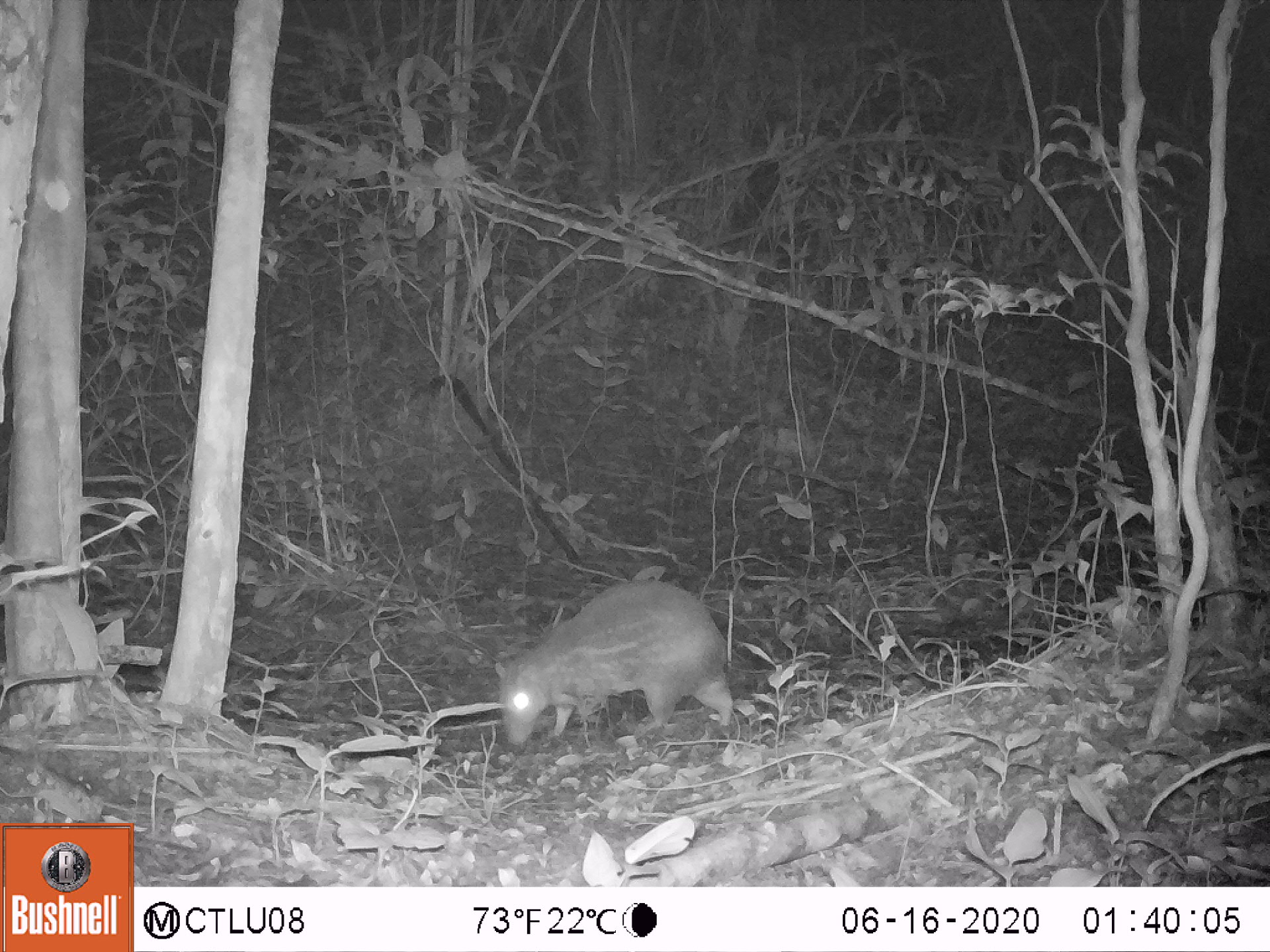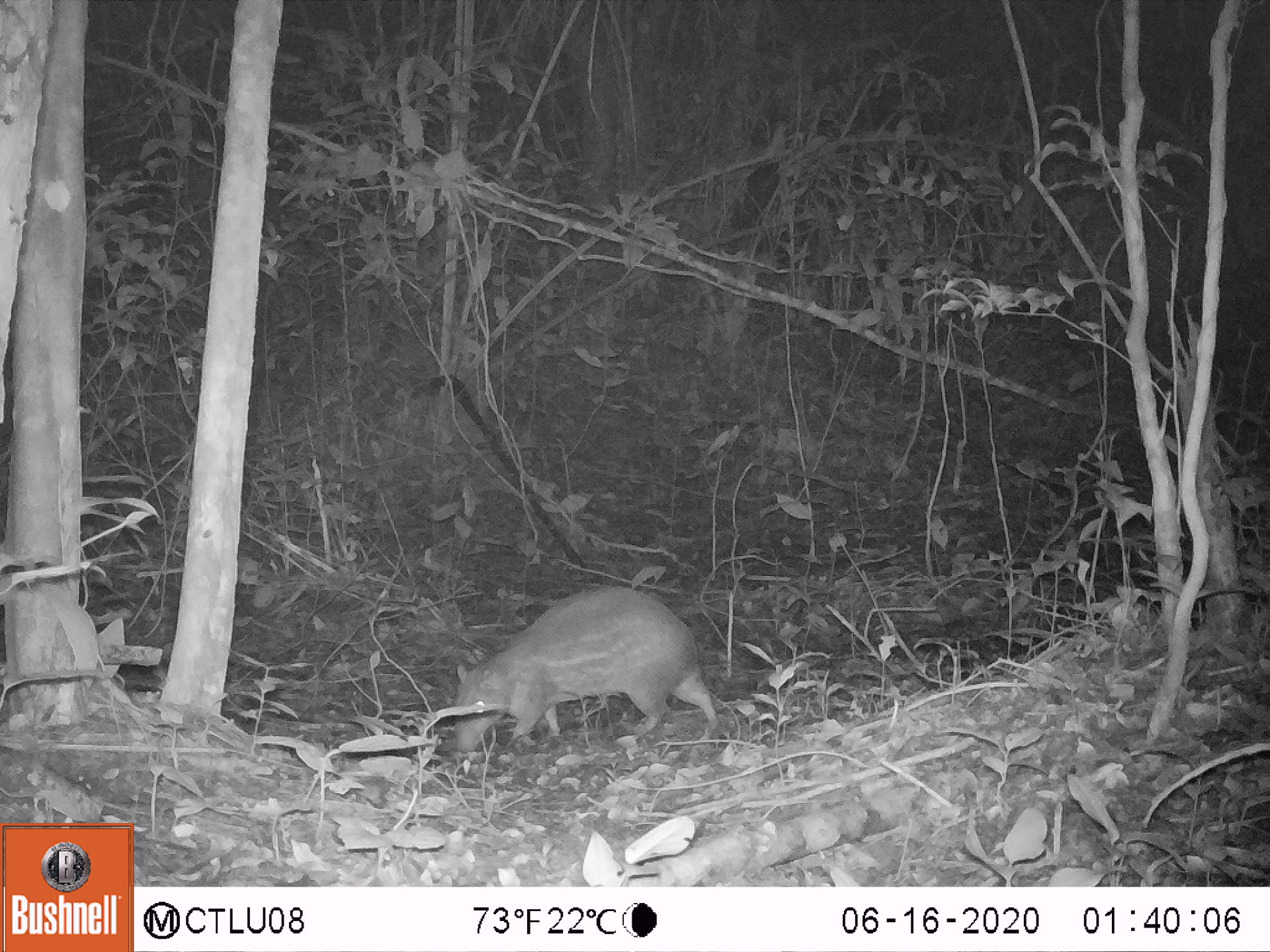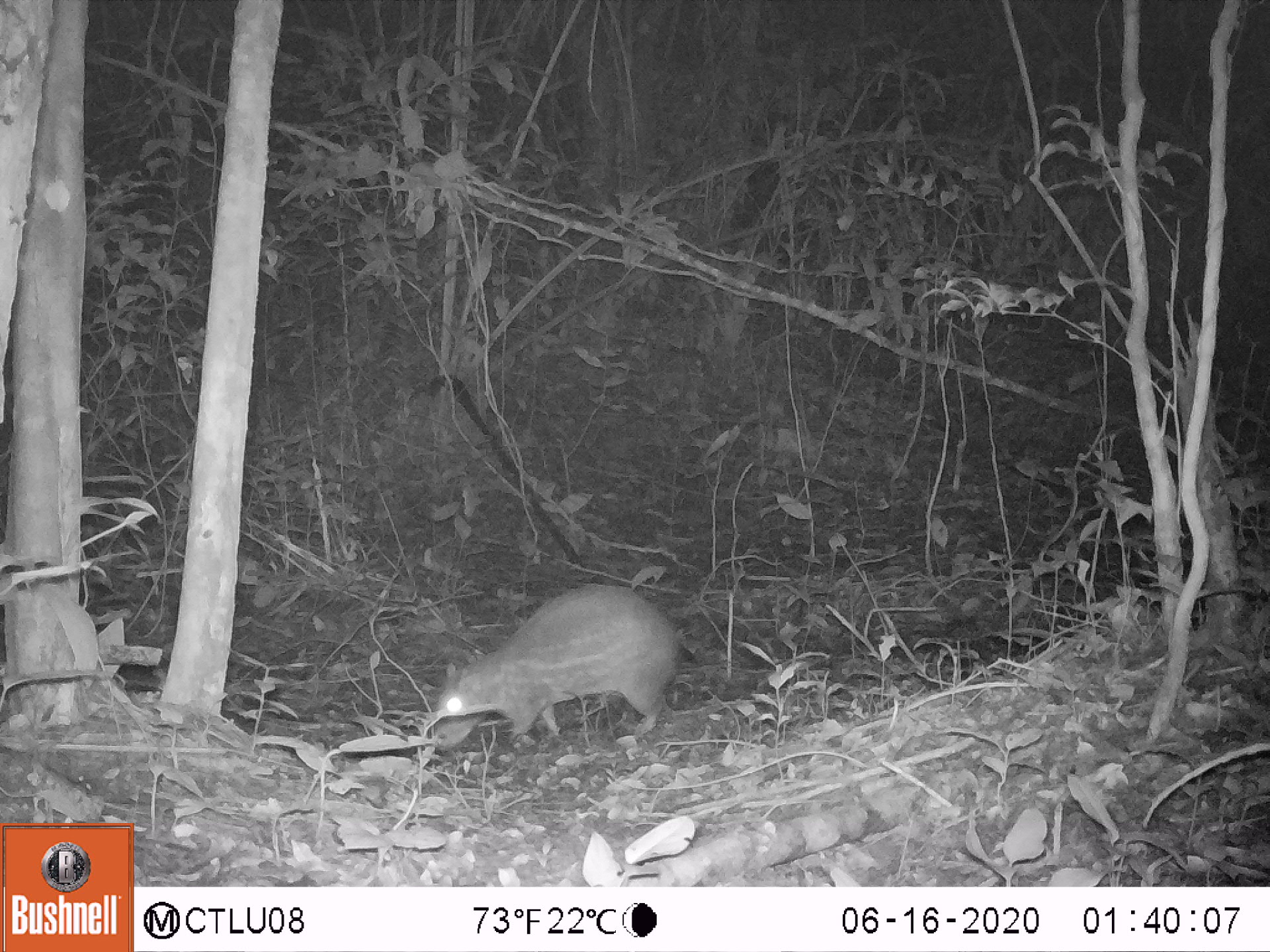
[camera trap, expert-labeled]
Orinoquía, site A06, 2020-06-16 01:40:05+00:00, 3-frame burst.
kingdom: Animalia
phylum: Chordata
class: Mammalia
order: Rodentia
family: Cuniculidae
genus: Cuniculus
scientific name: Cuniculus paca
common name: spotted paca